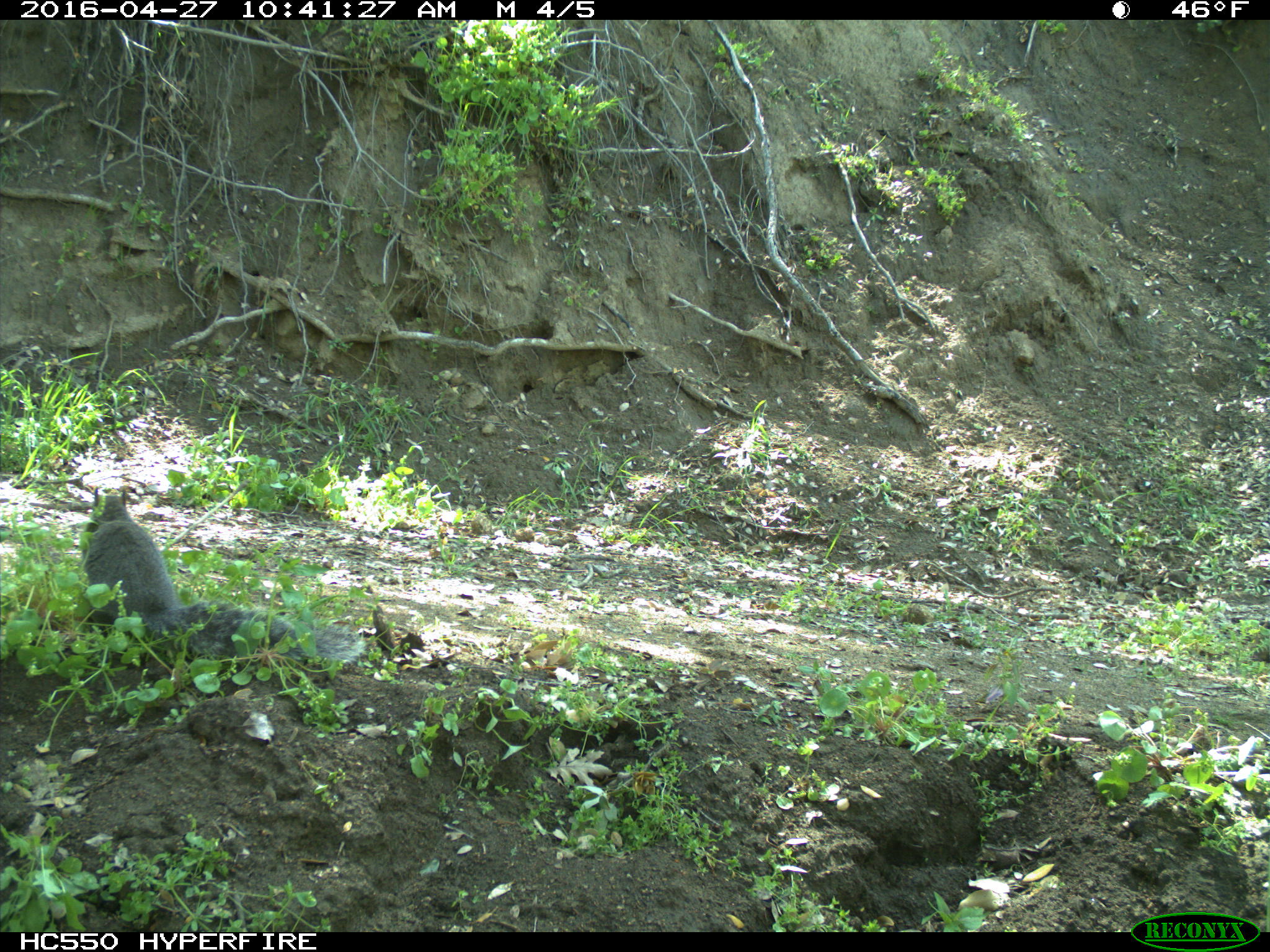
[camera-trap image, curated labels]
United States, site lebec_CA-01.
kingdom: Animalia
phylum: Chordata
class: Mammalia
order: Rodentia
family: Sciuridae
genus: Sciurus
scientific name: Sciurus carolinensis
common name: eastern gray squirrel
Sciurus carolinensis (eastern gray squirrel).